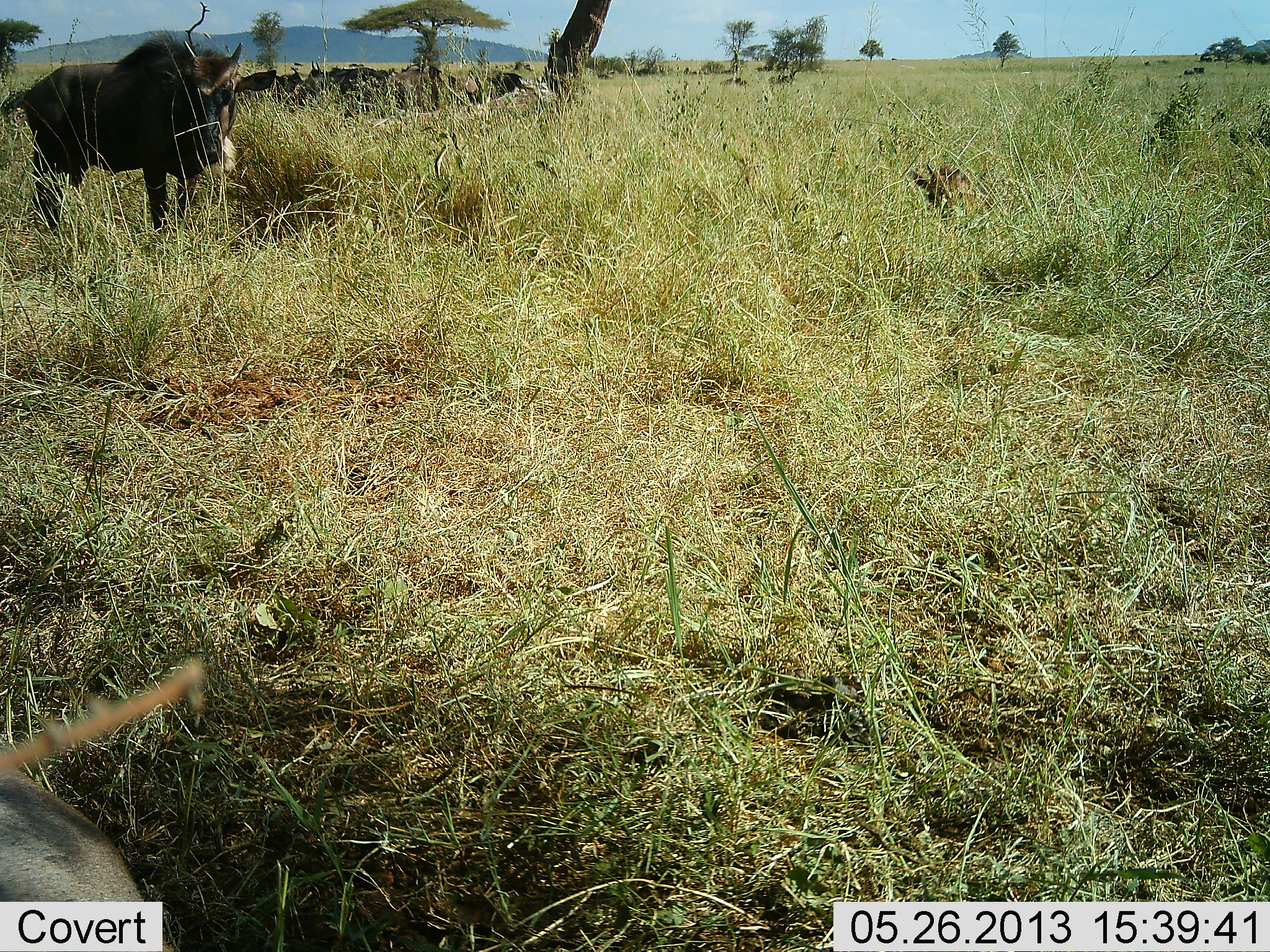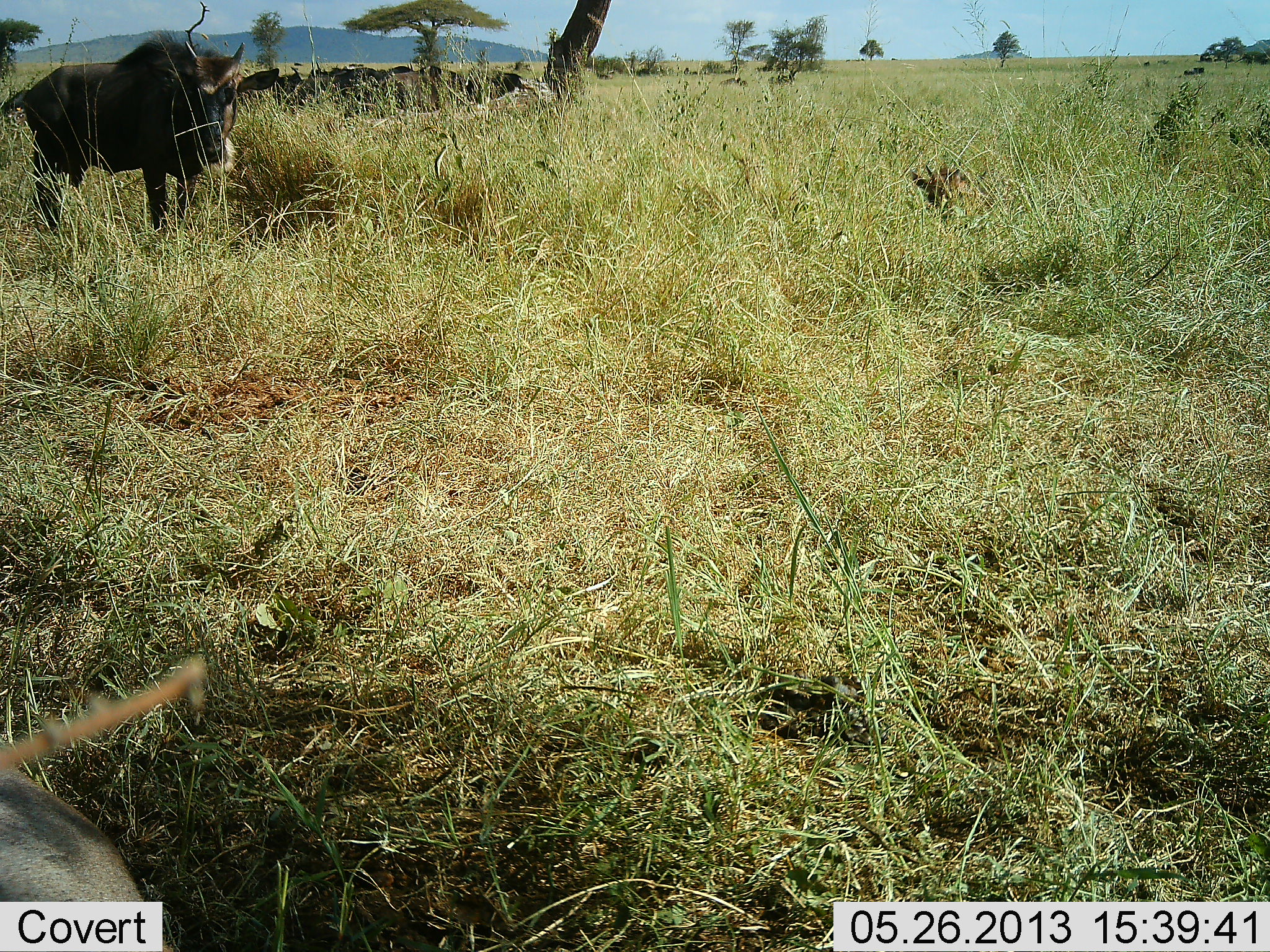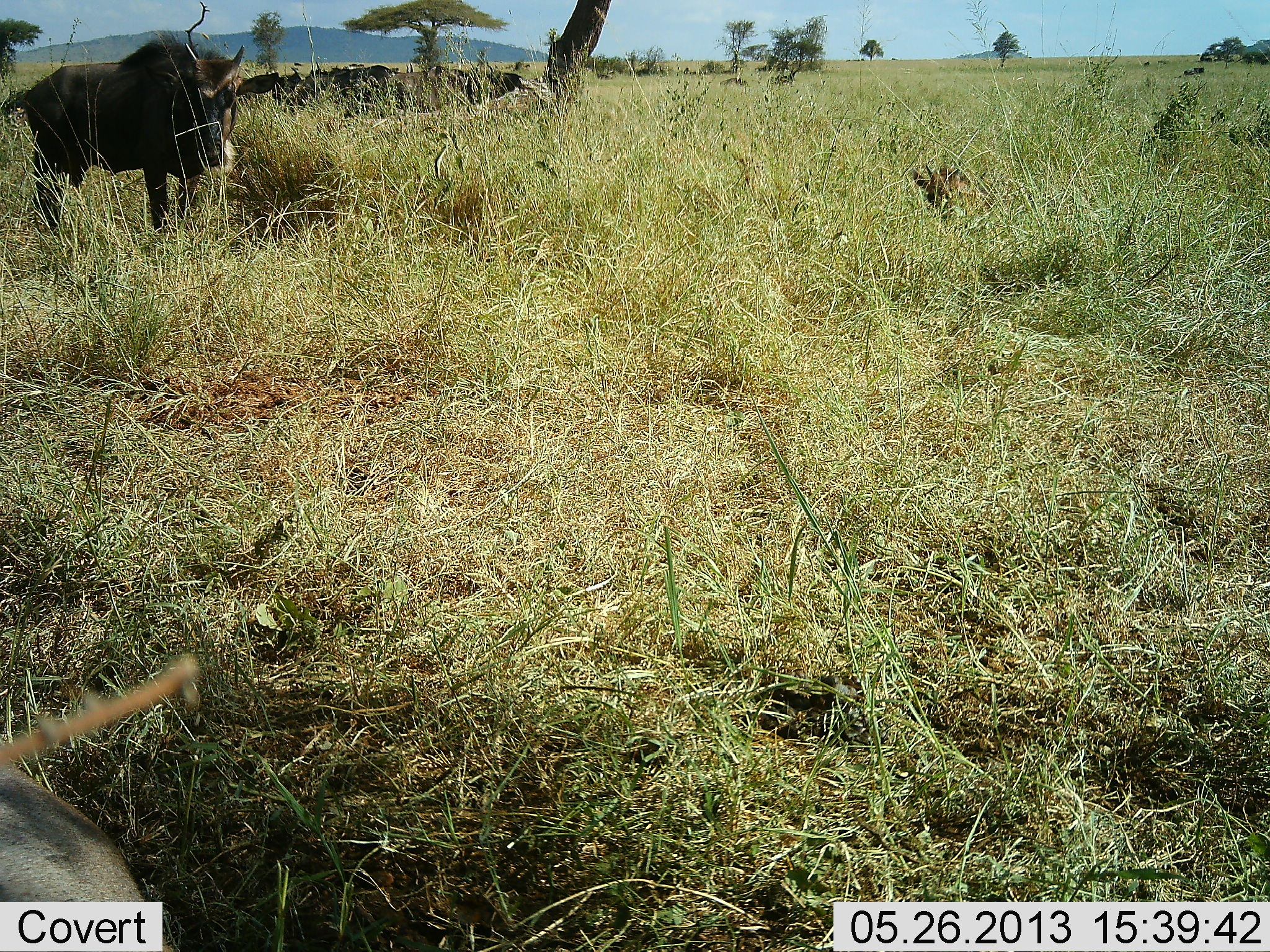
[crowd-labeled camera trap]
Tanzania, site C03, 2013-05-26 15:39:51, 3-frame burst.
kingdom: Animalia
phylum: Chordata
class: Mammalia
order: Artiodactyla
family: Bovidae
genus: Connochaetes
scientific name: Connochaetes taurinus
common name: blue wildebeest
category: wildebeest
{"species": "wildebeest (blue wildebeest) (Connochaetes taurinus)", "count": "9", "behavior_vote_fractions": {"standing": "78%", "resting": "48%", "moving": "9%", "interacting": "0%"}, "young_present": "22%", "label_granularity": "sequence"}